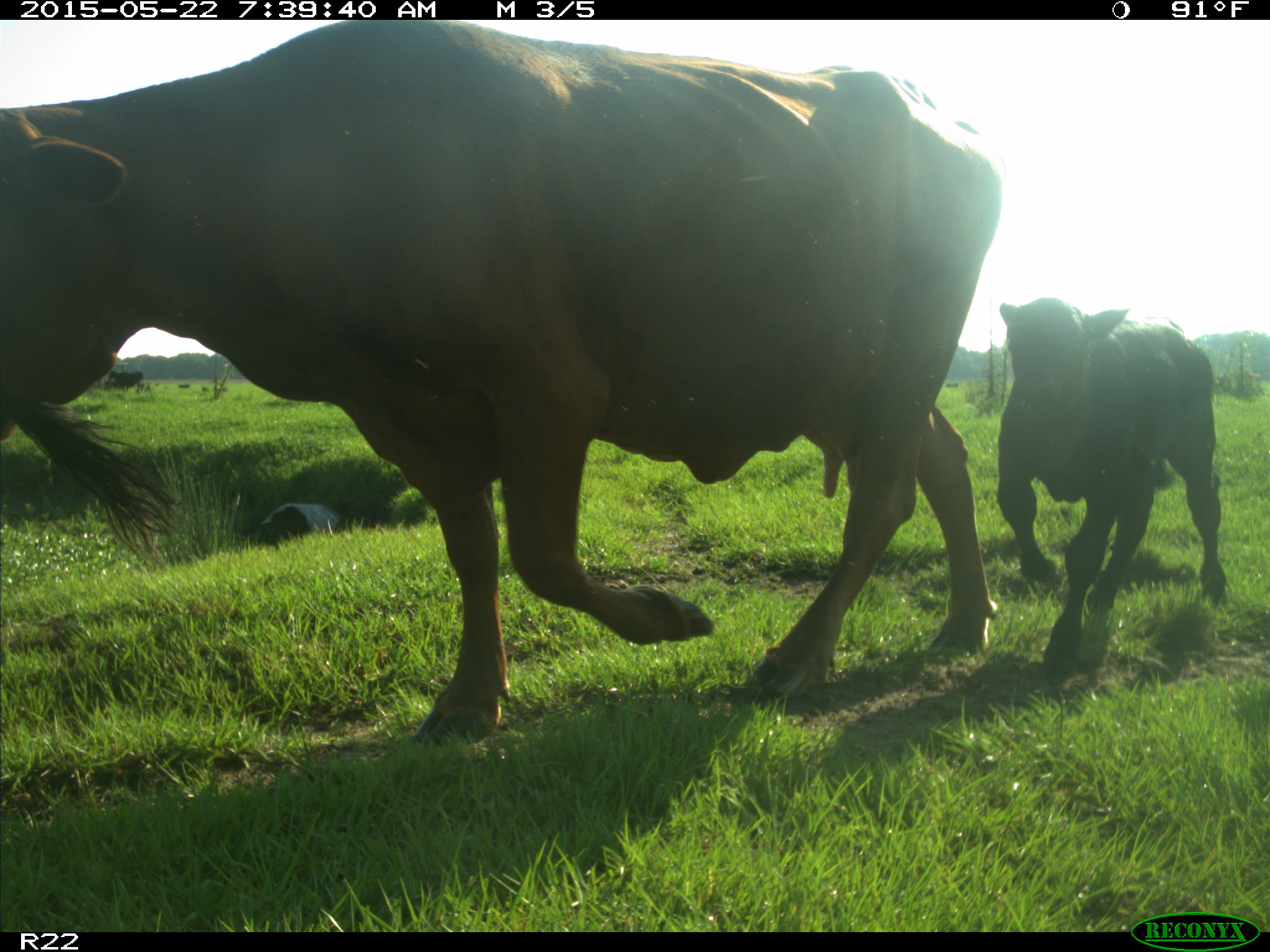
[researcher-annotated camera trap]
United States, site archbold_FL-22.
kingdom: Animalia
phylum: Chordata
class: Mammalia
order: Artiodactyla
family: Bovidae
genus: Bos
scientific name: Bos taurus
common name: domestic cow